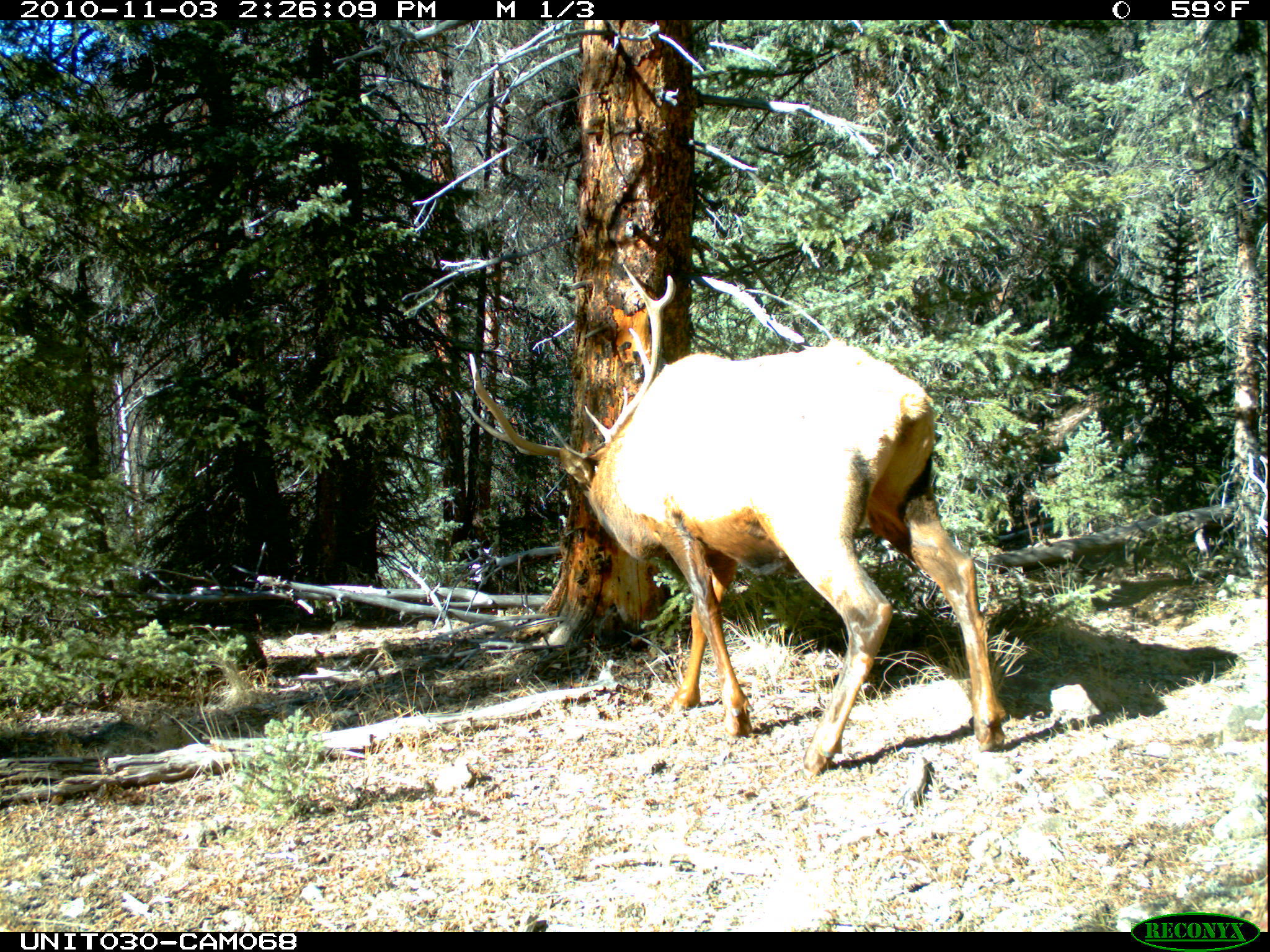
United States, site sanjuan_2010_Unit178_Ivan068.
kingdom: Animalia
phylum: Chordata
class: Mammalia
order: Artiodactyla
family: Cervidae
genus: Cervus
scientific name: Cervus elaphus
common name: red deer